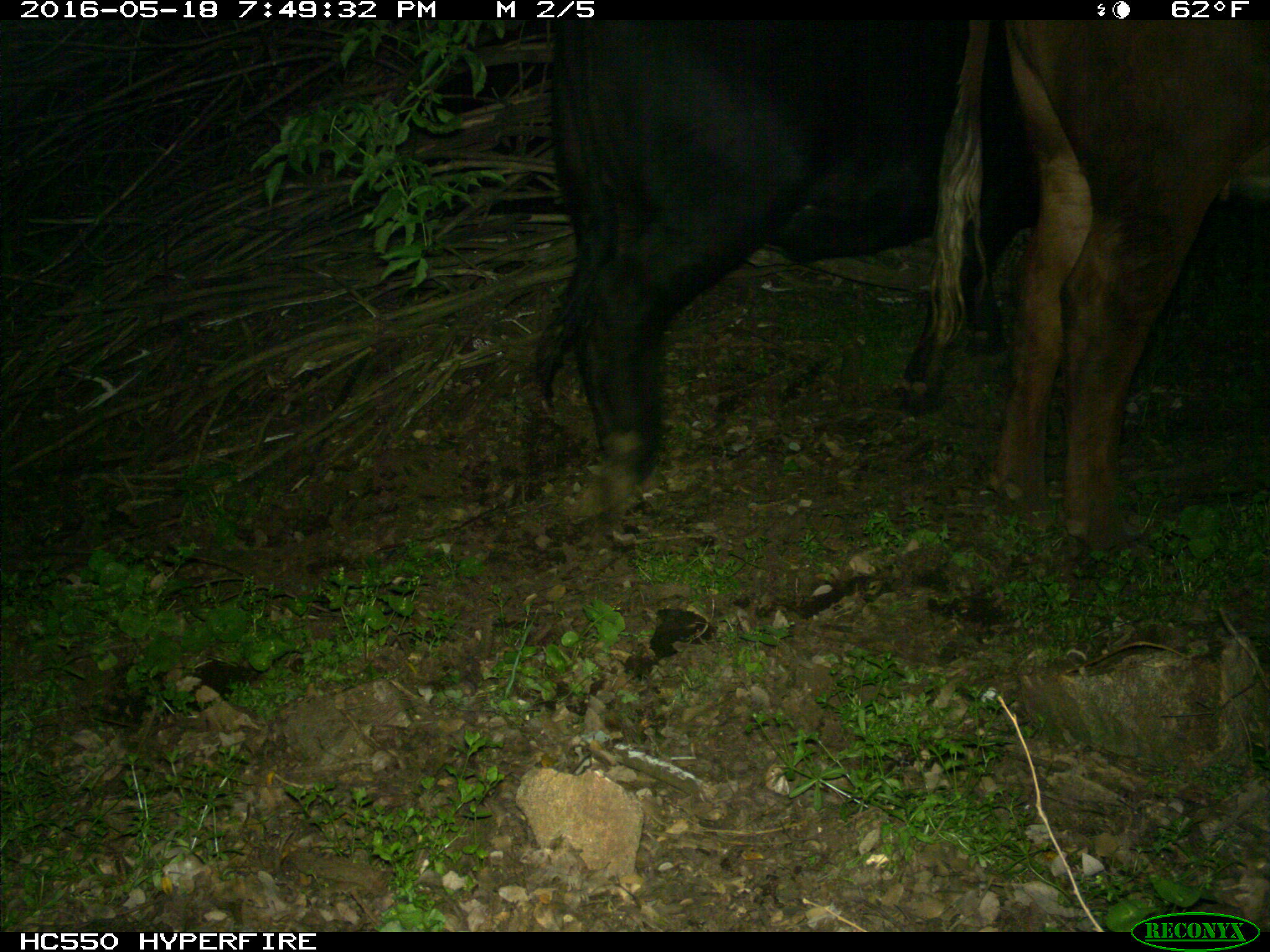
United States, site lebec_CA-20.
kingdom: Animalia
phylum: Chordata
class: Mammalia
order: Artiodactyla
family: Bovidae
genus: Bos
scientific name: Bos taurus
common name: domestic cow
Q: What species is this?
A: Bos taurus (domestic cow).